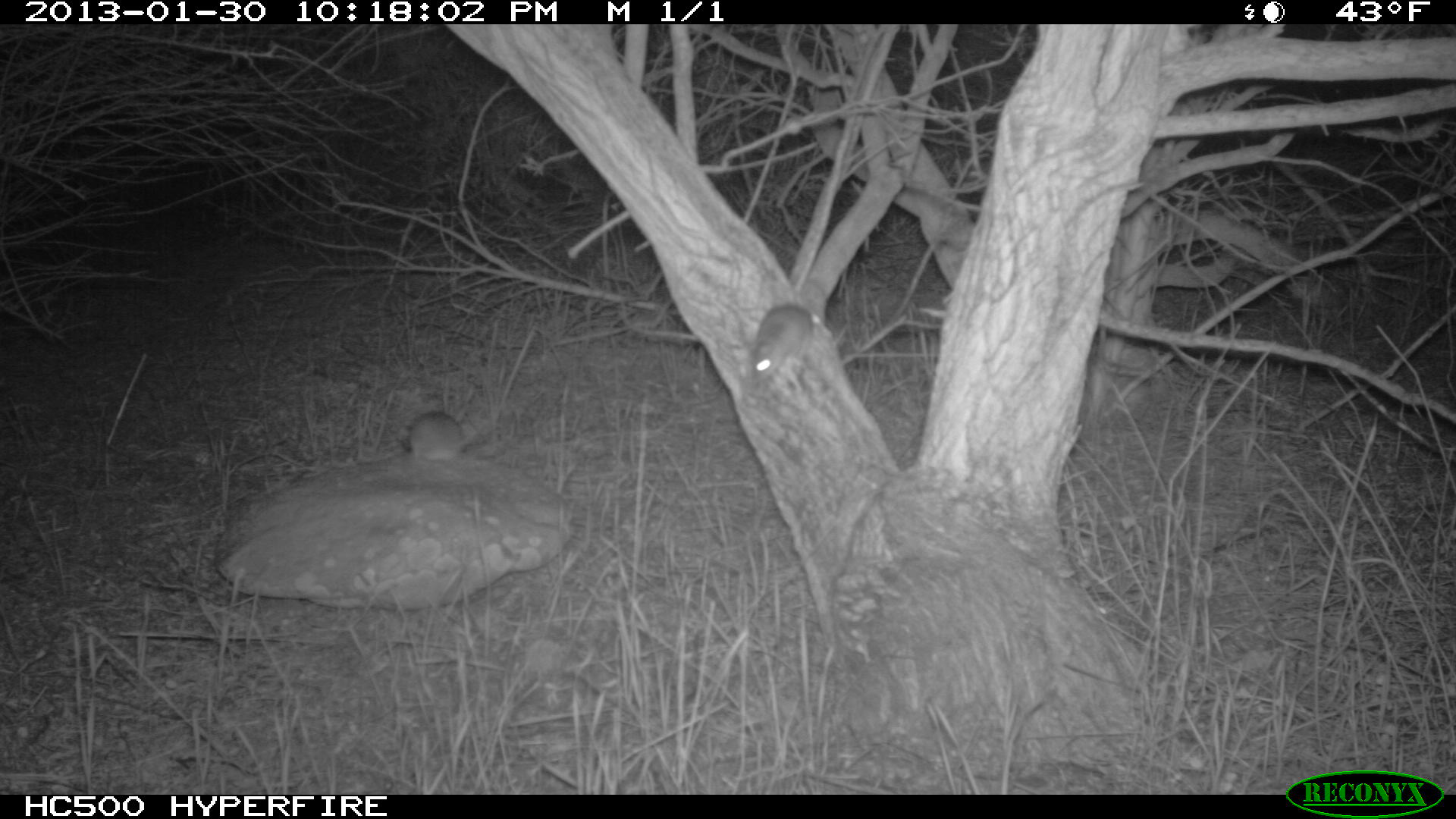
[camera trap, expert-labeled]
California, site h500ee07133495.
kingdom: Animalia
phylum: Chordata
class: Mammalia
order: Rodentia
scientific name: Rodentia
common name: rodent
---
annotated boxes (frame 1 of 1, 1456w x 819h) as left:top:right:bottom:
rodent: 752:303:811:388